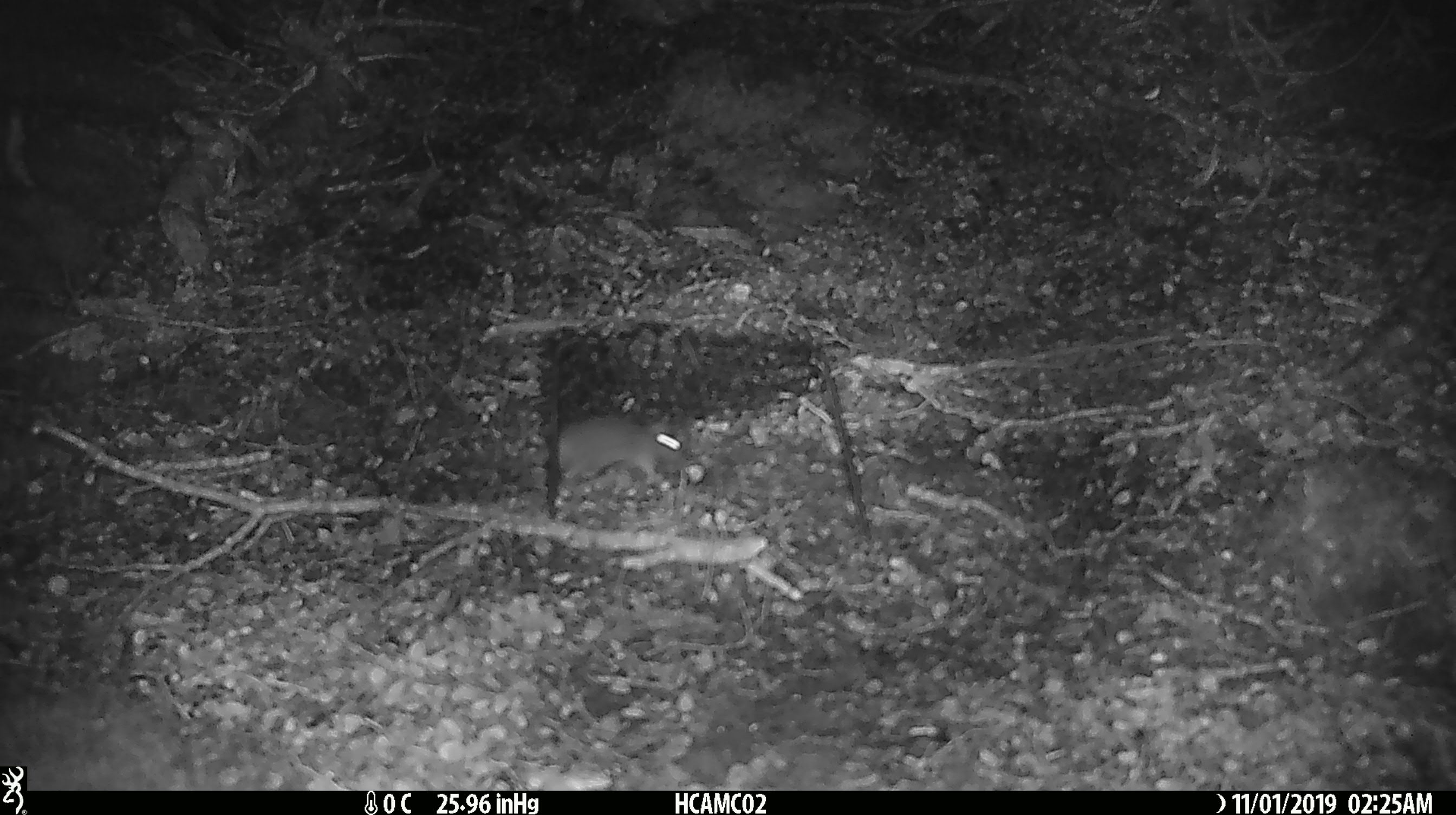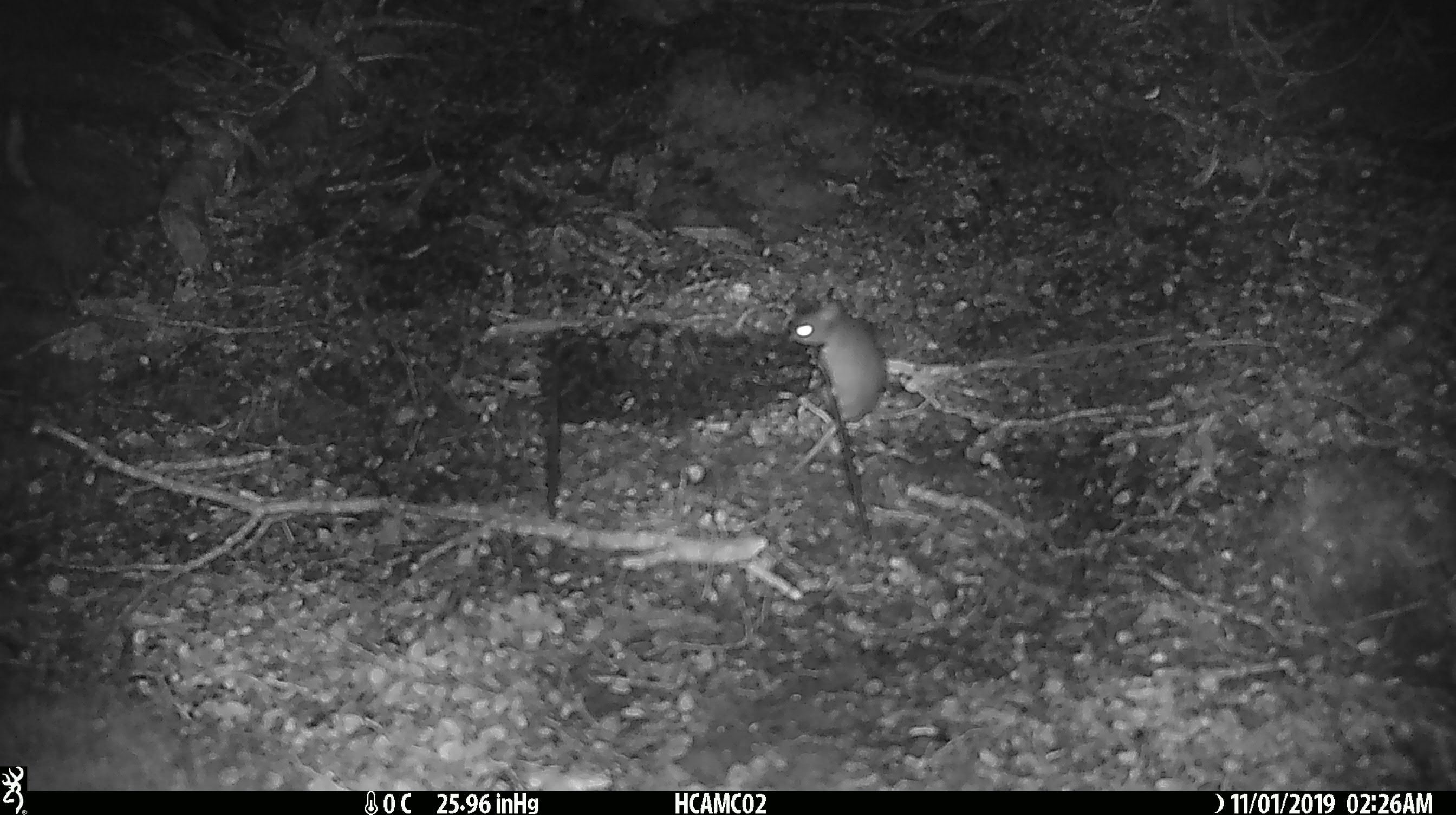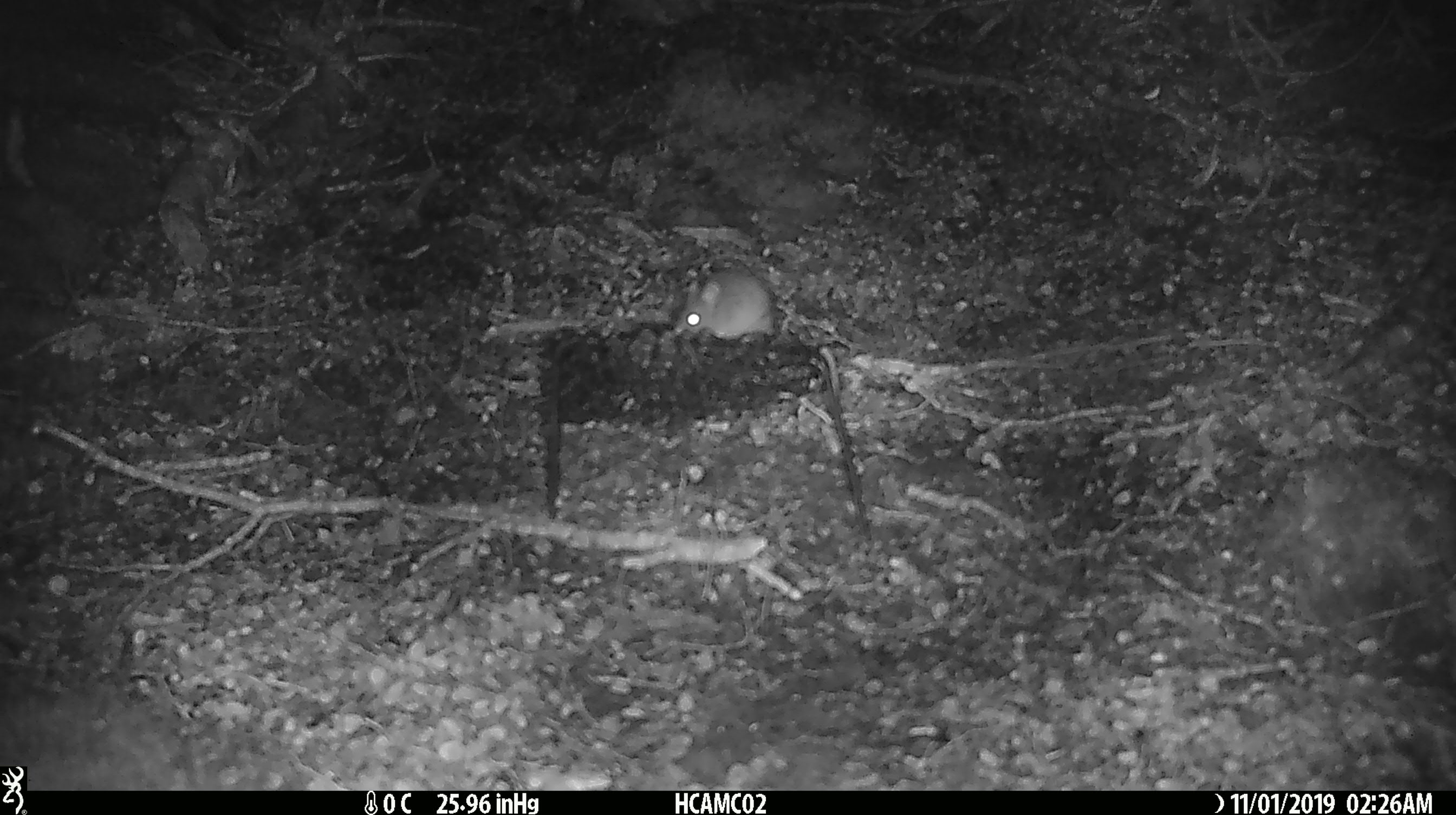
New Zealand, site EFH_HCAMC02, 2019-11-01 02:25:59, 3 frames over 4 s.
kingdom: Animalia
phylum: Chordata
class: Mammalia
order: Rodentia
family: Muridae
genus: Mus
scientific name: Mus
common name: mouse